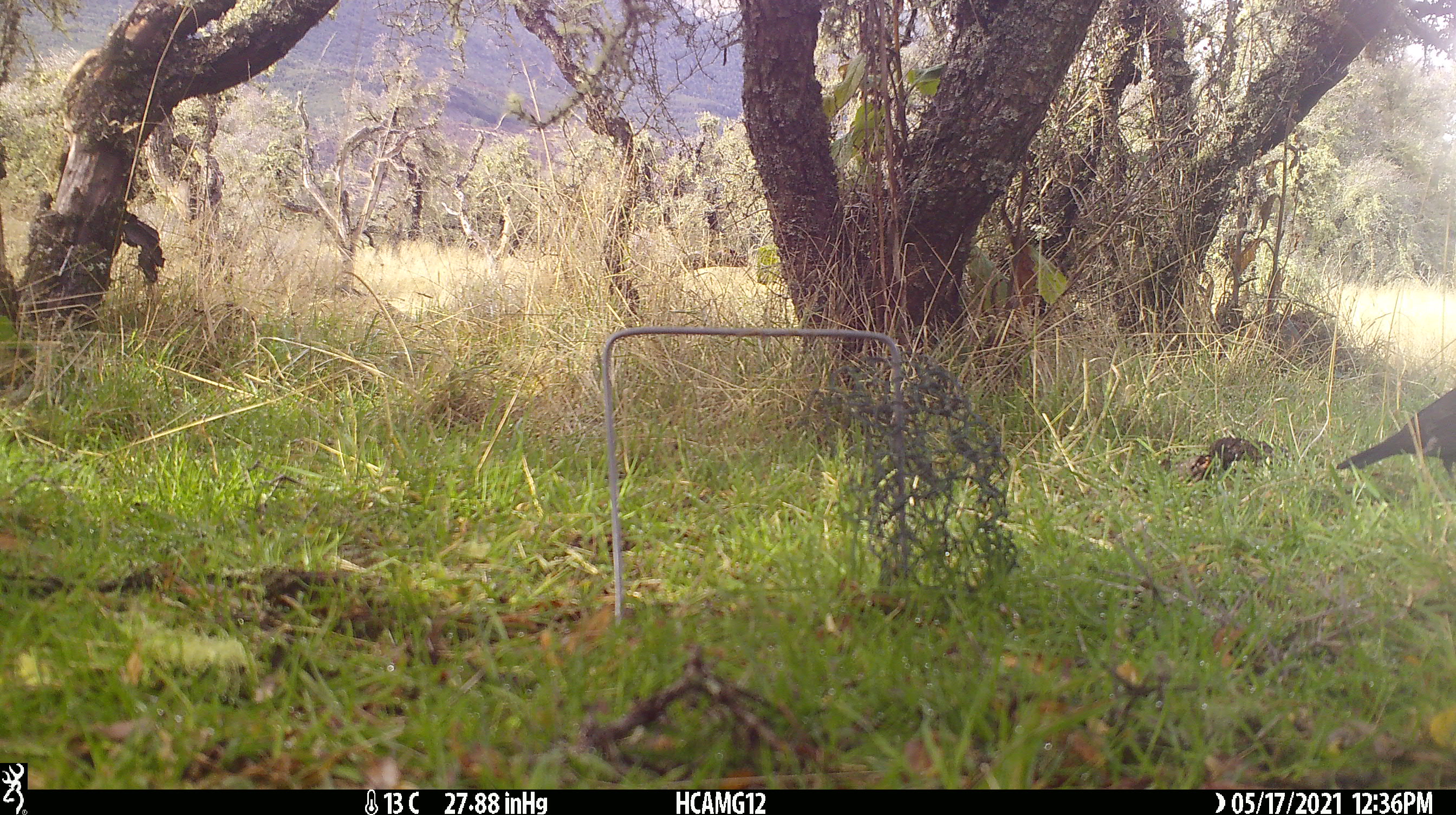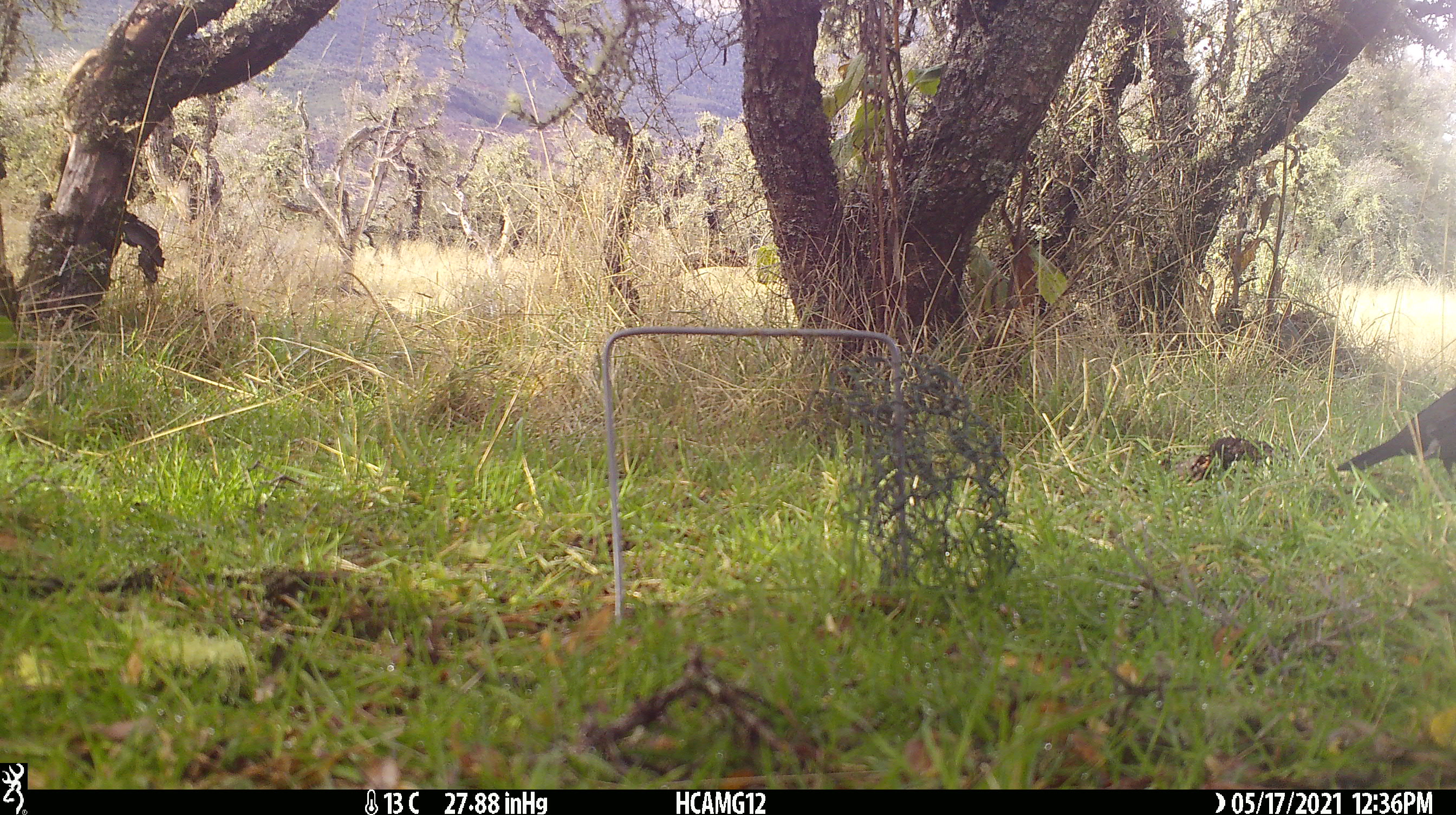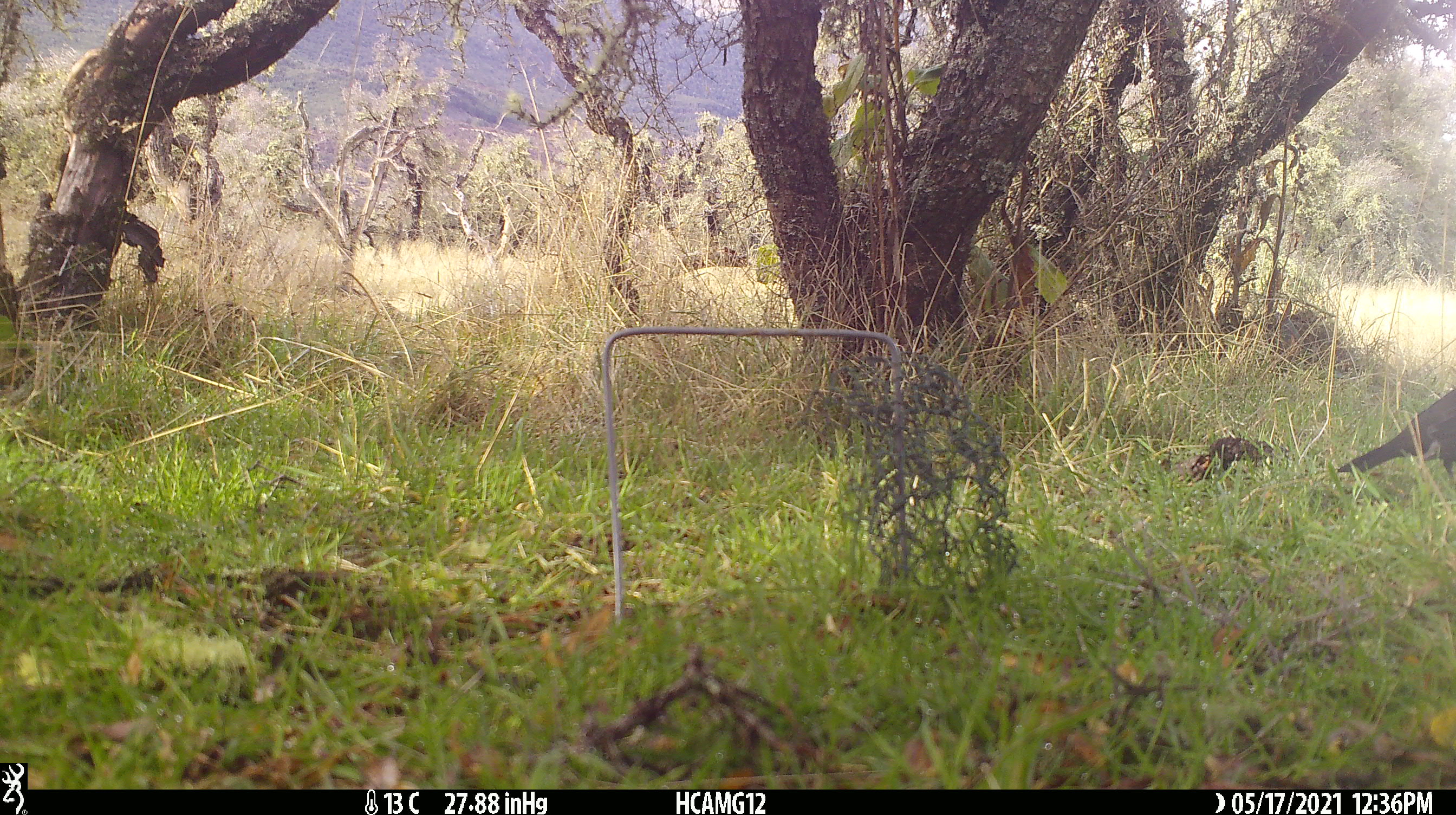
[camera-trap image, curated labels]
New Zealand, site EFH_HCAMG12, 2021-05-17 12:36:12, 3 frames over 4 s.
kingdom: Animalia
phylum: Chordata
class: Aves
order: Passeriformes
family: Turdidae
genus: Turdus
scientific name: Turdus merula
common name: eurasian blackbird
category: blackbird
Blackbird (eurasian blackbird) (Turdus merula).